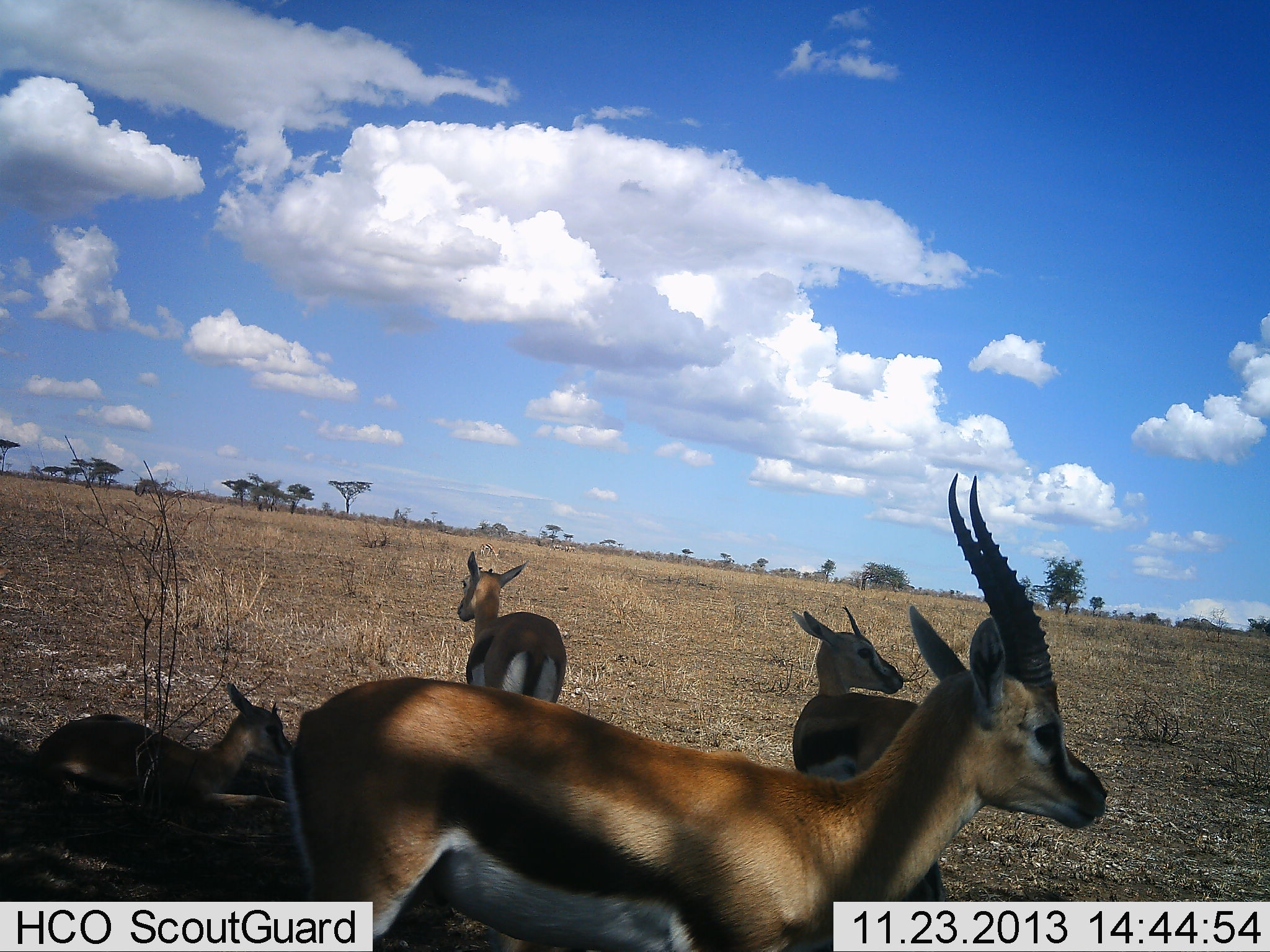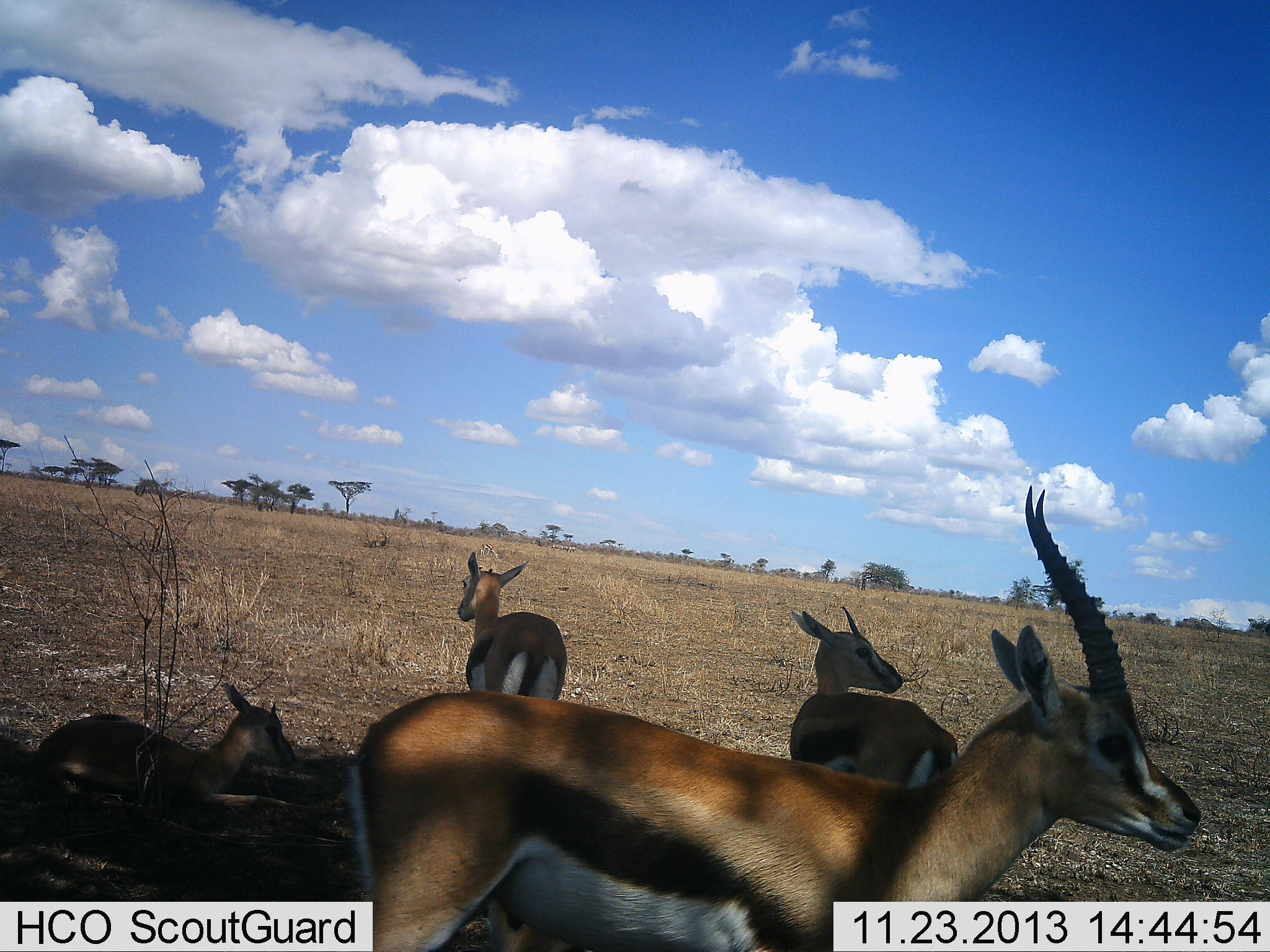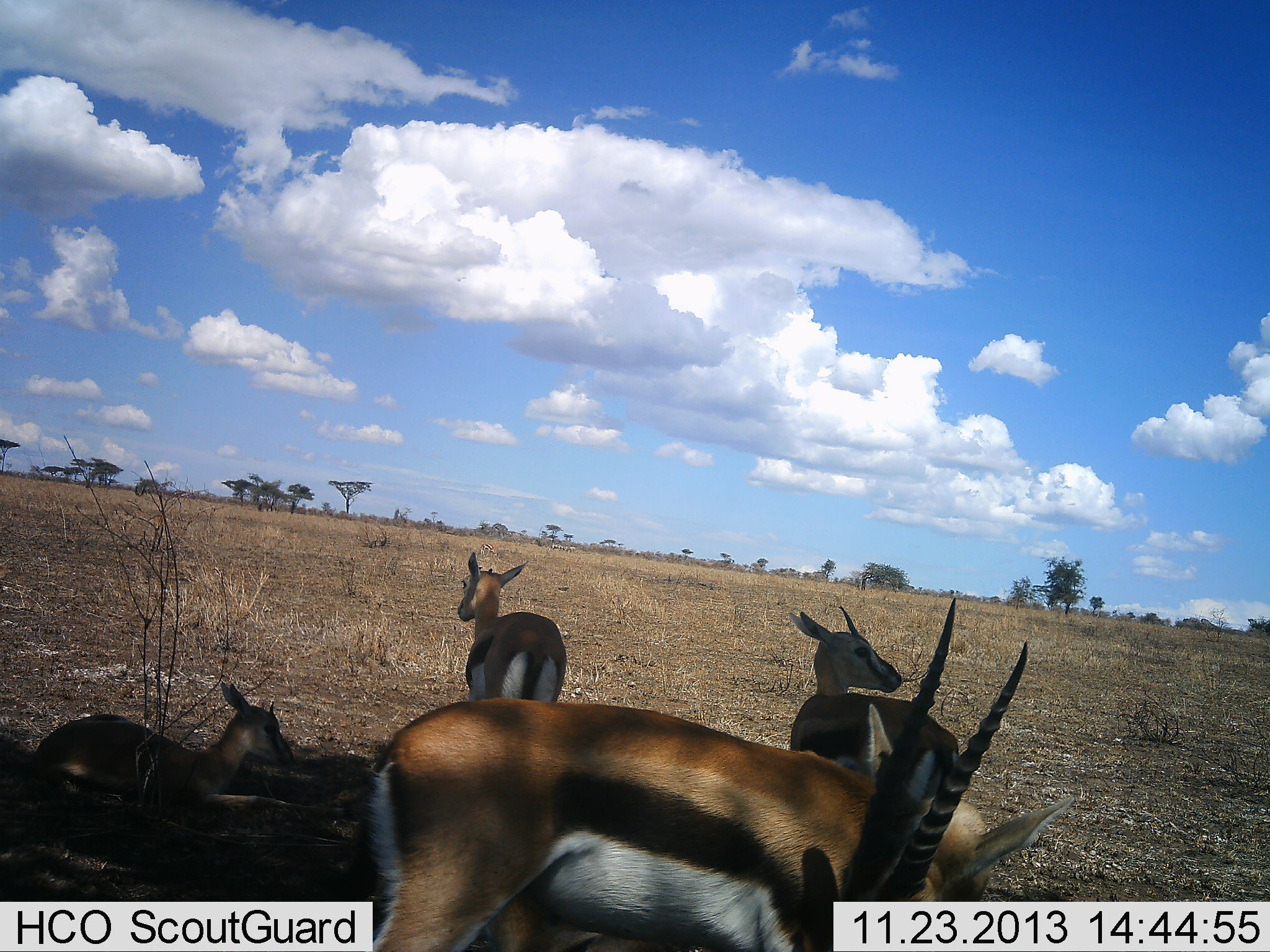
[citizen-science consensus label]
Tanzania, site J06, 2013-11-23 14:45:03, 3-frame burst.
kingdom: Animalia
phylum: Chordata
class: Mammalia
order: Artiodactyla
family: Bovidae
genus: Eudorcas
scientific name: Eudorcas thomsonii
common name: thomson's gazelle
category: gazellethomsons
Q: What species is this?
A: Gazellethomsons (thomson's gazelle) (Eudorcas thomsonii).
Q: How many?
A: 4.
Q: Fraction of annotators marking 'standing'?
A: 90%.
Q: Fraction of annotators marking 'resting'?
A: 100%.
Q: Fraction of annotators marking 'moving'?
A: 10%.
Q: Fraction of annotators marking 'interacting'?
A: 0%.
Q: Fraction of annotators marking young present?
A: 20%.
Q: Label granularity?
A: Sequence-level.